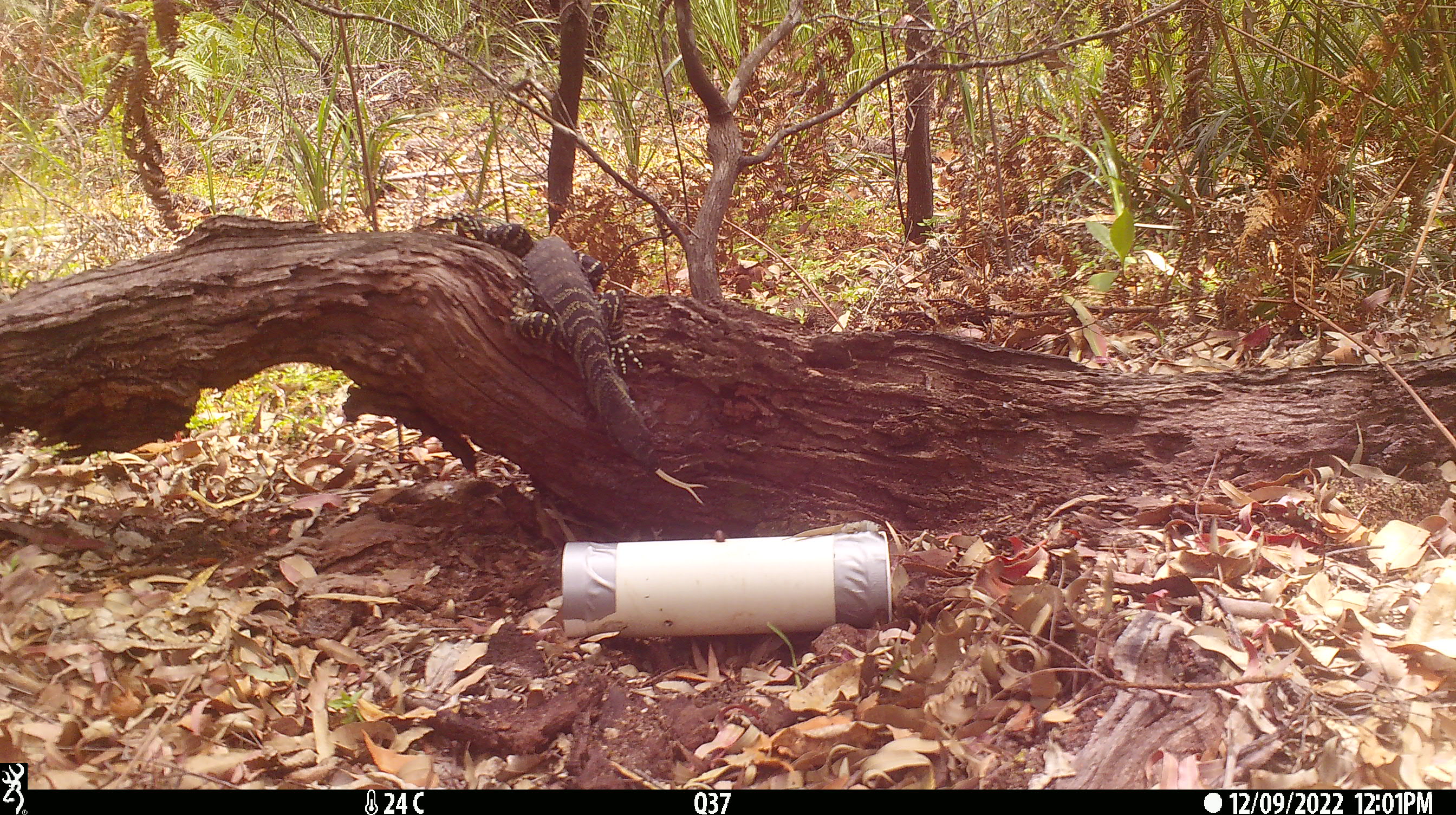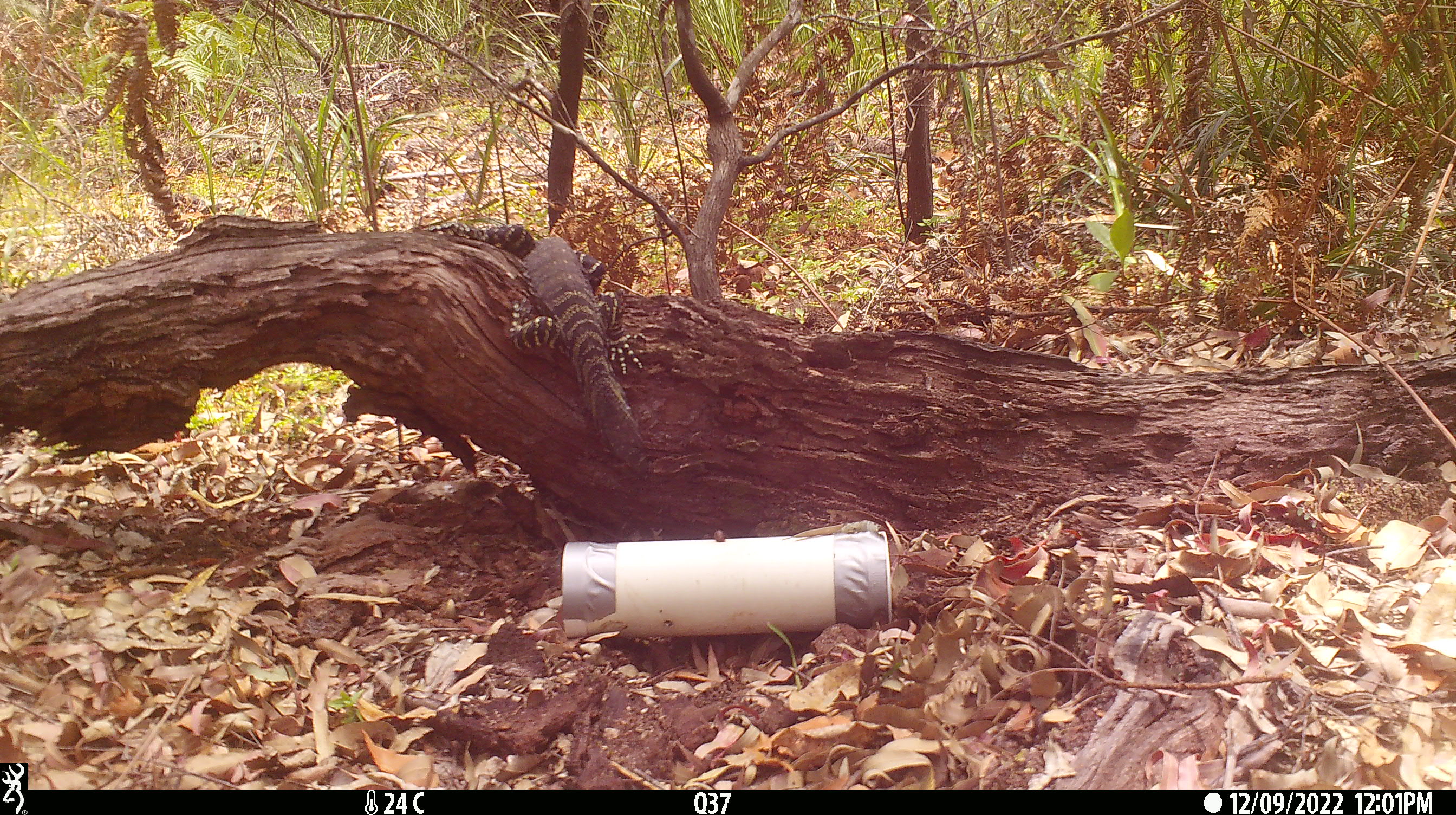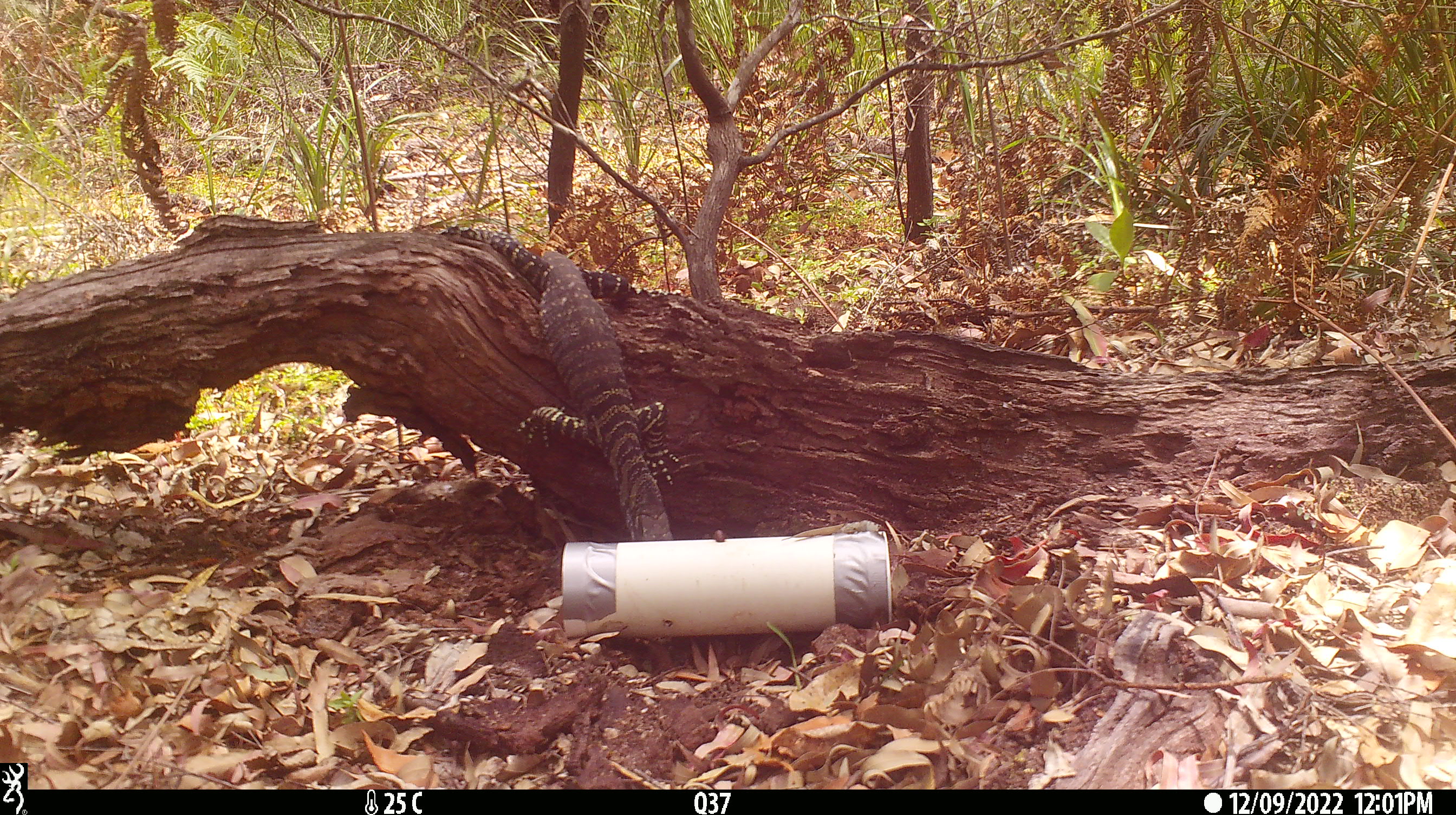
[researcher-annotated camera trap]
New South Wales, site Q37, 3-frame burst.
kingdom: Animalia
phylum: Chordata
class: Reptilia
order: Squamata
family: Varanidae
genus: Varanus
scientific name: Varanus varius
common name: lace monitor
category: goanna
Goanna (lace monitor) (Varanus varius).